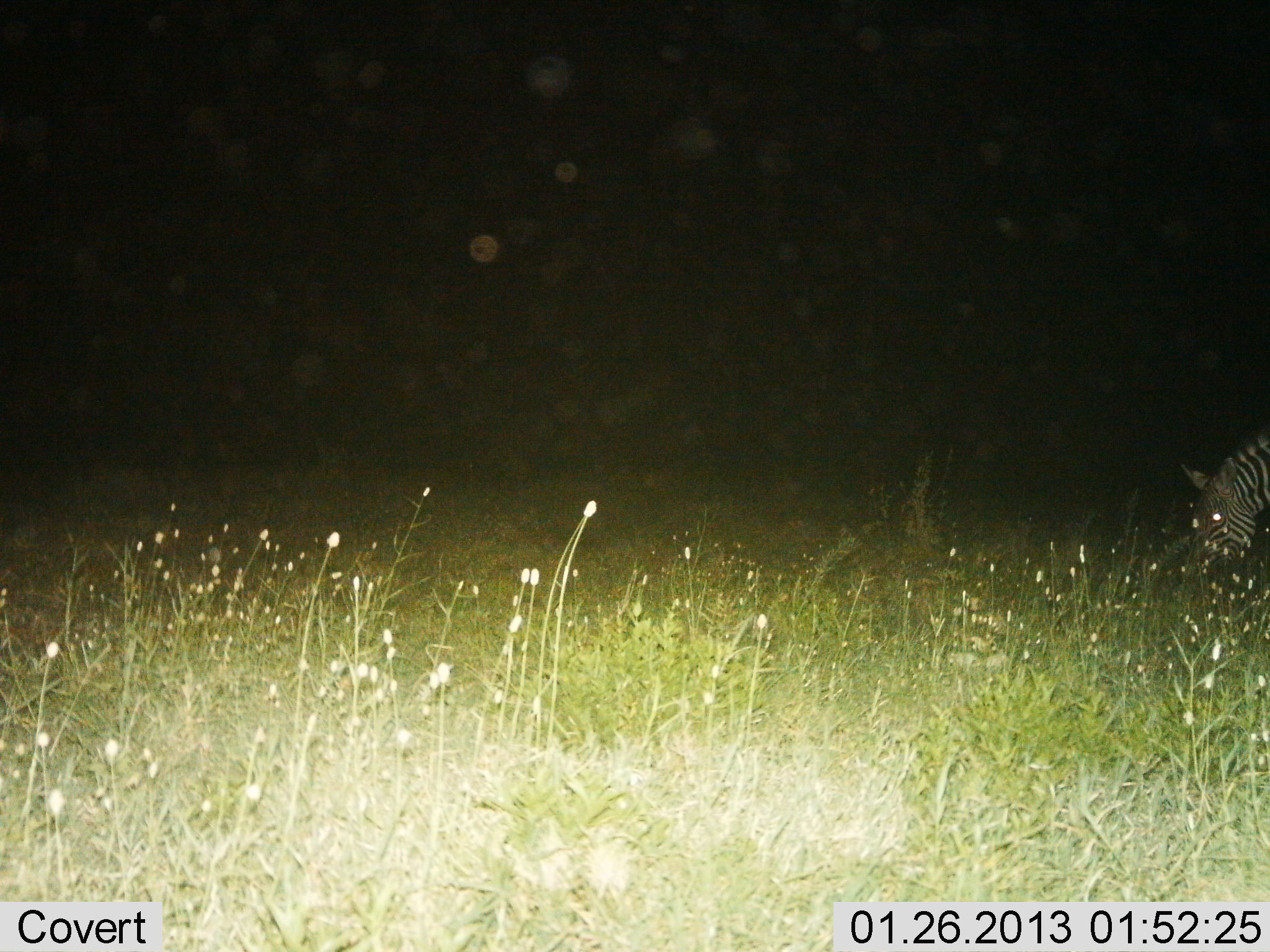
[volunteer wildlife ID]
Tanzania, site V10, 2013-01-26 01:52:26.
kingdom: Animalia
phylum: Chordata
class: Mammalia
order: Perissodactyla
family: Equidae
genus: Equus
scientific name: Equus quagga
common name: plains zebra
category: zebra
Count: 1.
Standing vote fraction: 18%.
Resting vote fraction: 0%.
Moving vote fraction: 3%.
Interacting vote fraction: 0%.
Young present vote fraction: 0%.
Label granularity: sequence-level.